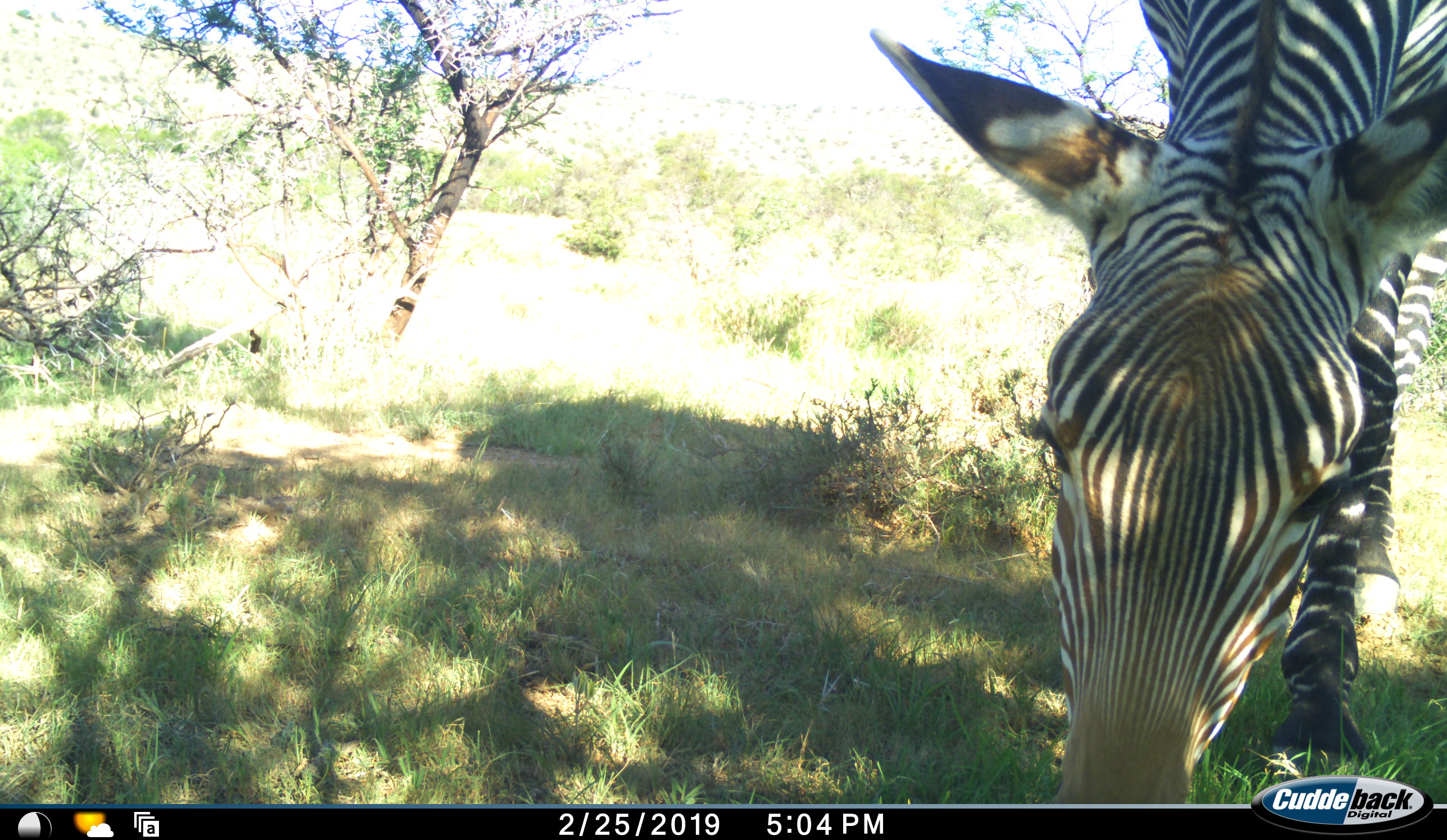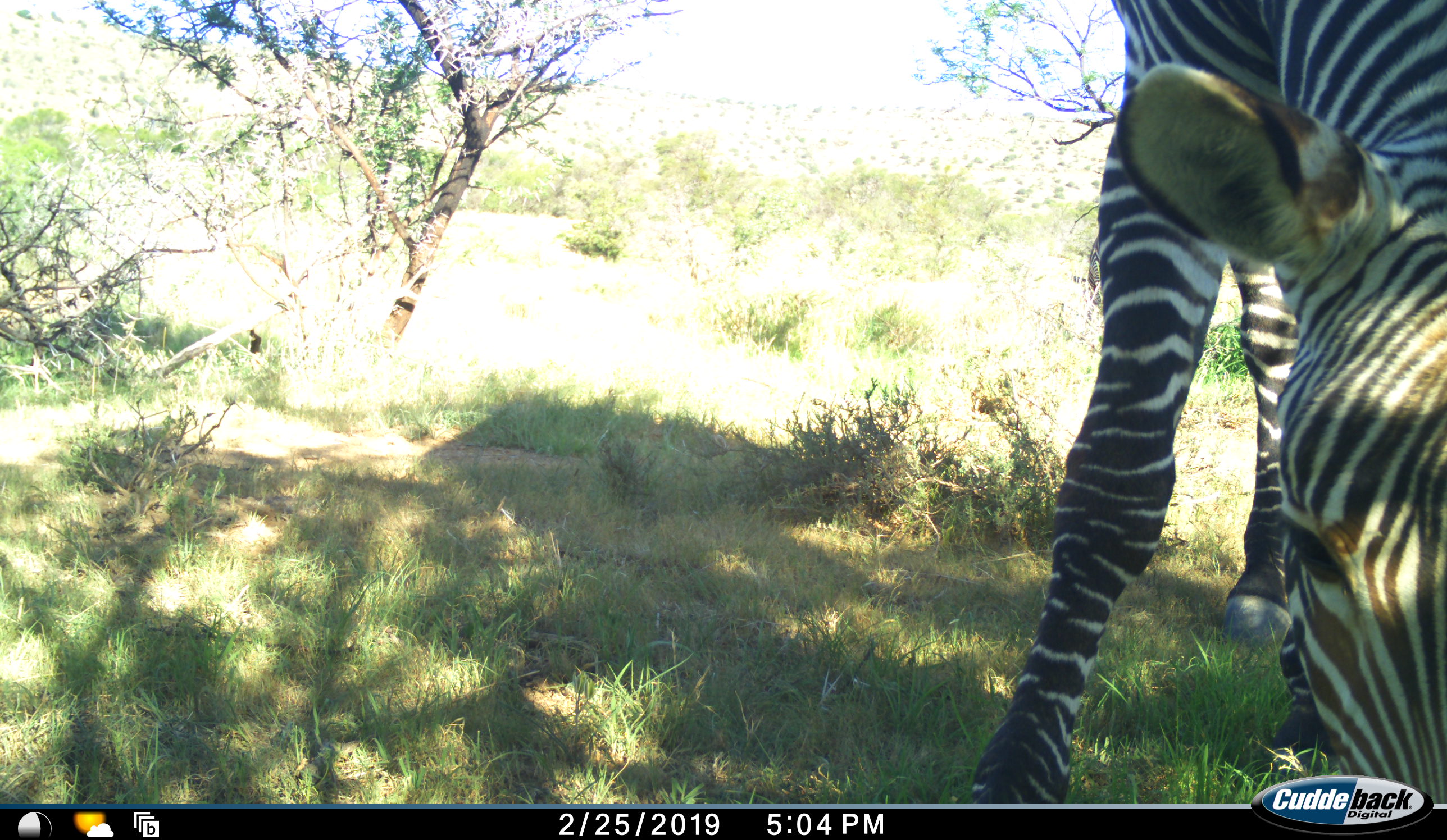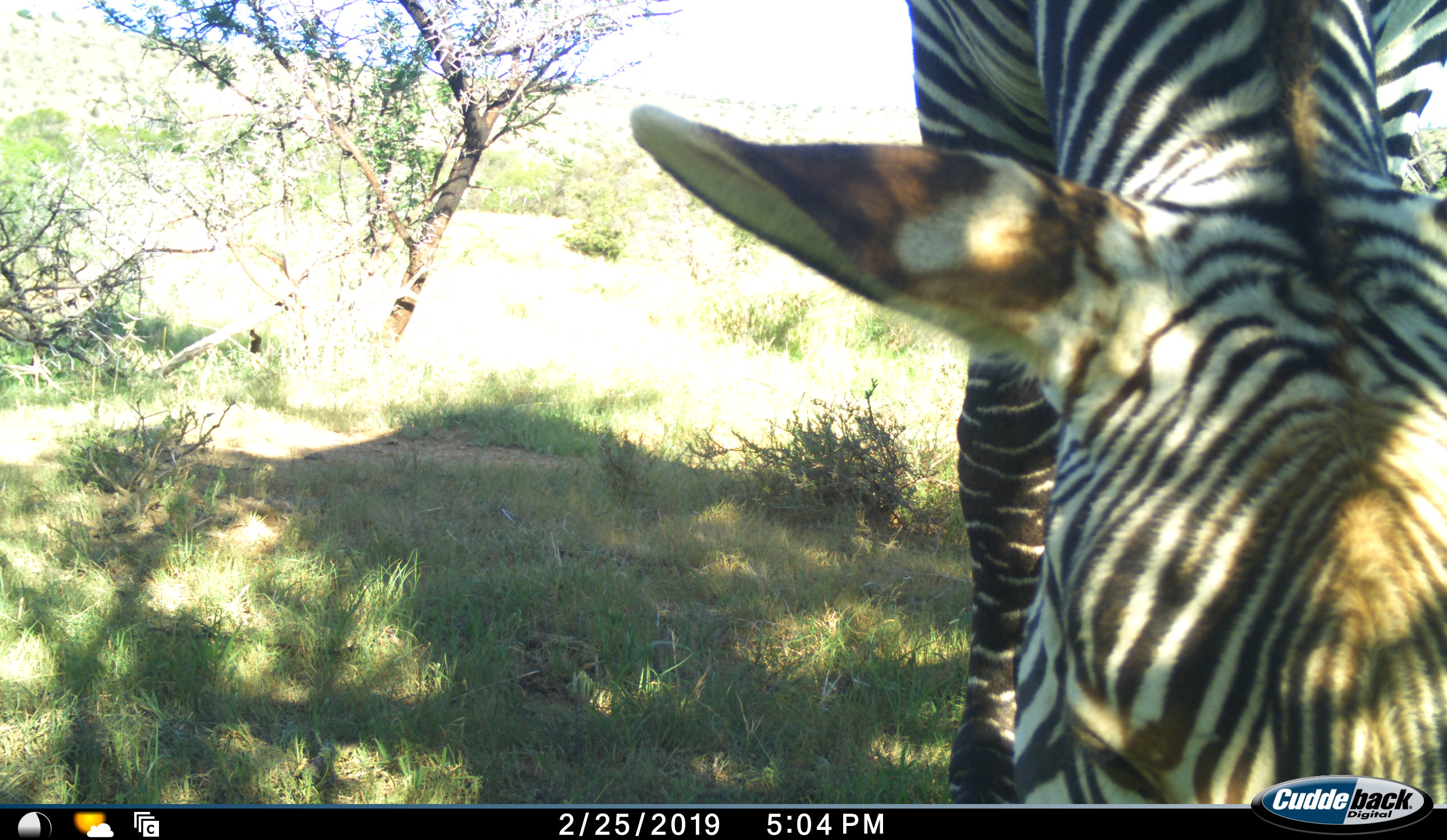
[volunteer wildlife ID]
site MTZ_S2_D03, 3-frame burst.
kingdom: Animalia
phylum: Chordata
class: Mammalia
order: Perissodactyla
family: Equidae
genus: Equus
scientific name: Equus zebra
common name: mountain zebra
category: zebramountain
Zebramountain (mountain zebra) (Equus zebra), count 1. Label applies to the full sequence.